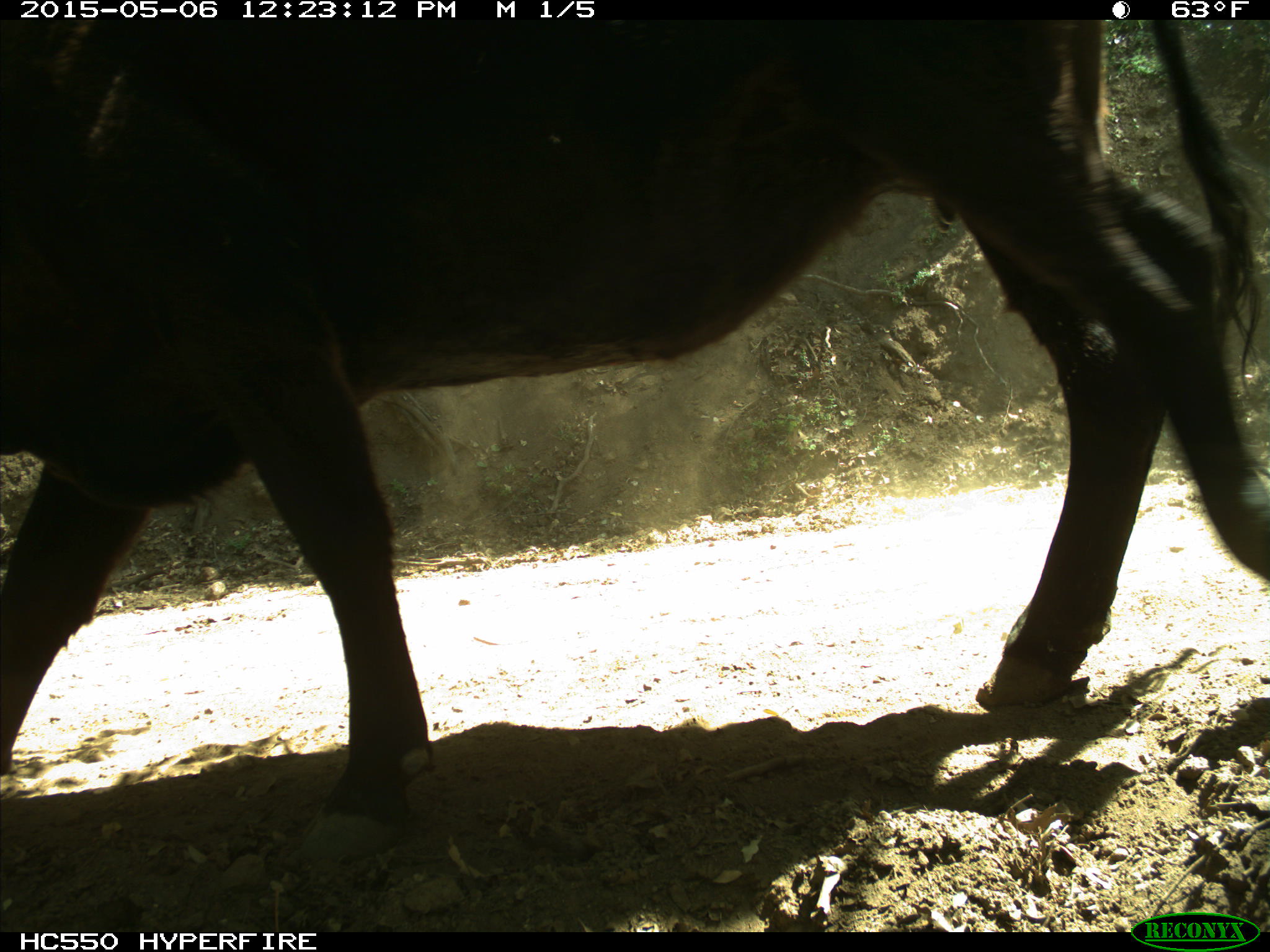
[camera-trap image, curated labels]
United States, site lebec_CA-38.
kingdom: Animalia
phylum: Chordata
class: Mammalia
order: Artiodactyla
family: Bovidae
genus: Bos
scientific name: Bos taurus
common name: domestic cow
Bos taurus (domestic cow).